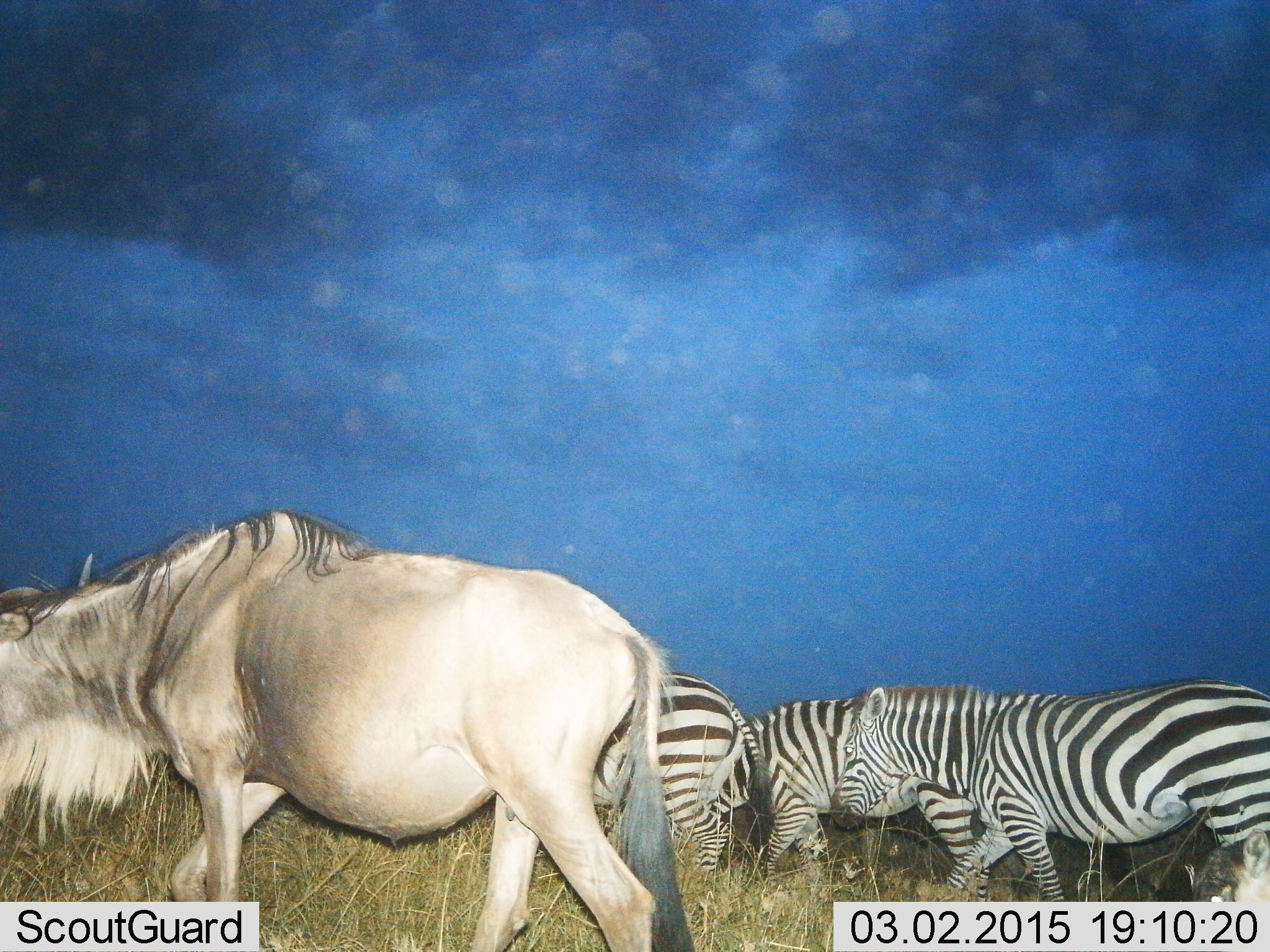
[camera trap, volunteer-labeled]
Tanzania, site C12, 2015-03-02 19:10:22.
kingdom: Animalia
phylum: Chordata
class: Mammalia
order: Artiodactyla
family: Bovidae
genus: Connochaetes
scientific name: Connochaetes taurinus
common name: blue wildebeest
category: wildebeest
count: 1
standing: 30%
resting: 0%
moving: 70%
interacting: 0%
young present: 0%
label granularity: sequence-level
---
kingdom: Animalia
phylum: Chordata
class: Mammalia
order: Perissodactyla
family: Equidae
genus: Equus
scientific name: Equus quagga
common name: plains zebra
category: zebra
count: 3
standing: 25%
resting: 0%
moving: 67%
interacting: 8%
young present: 0%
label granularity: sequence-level